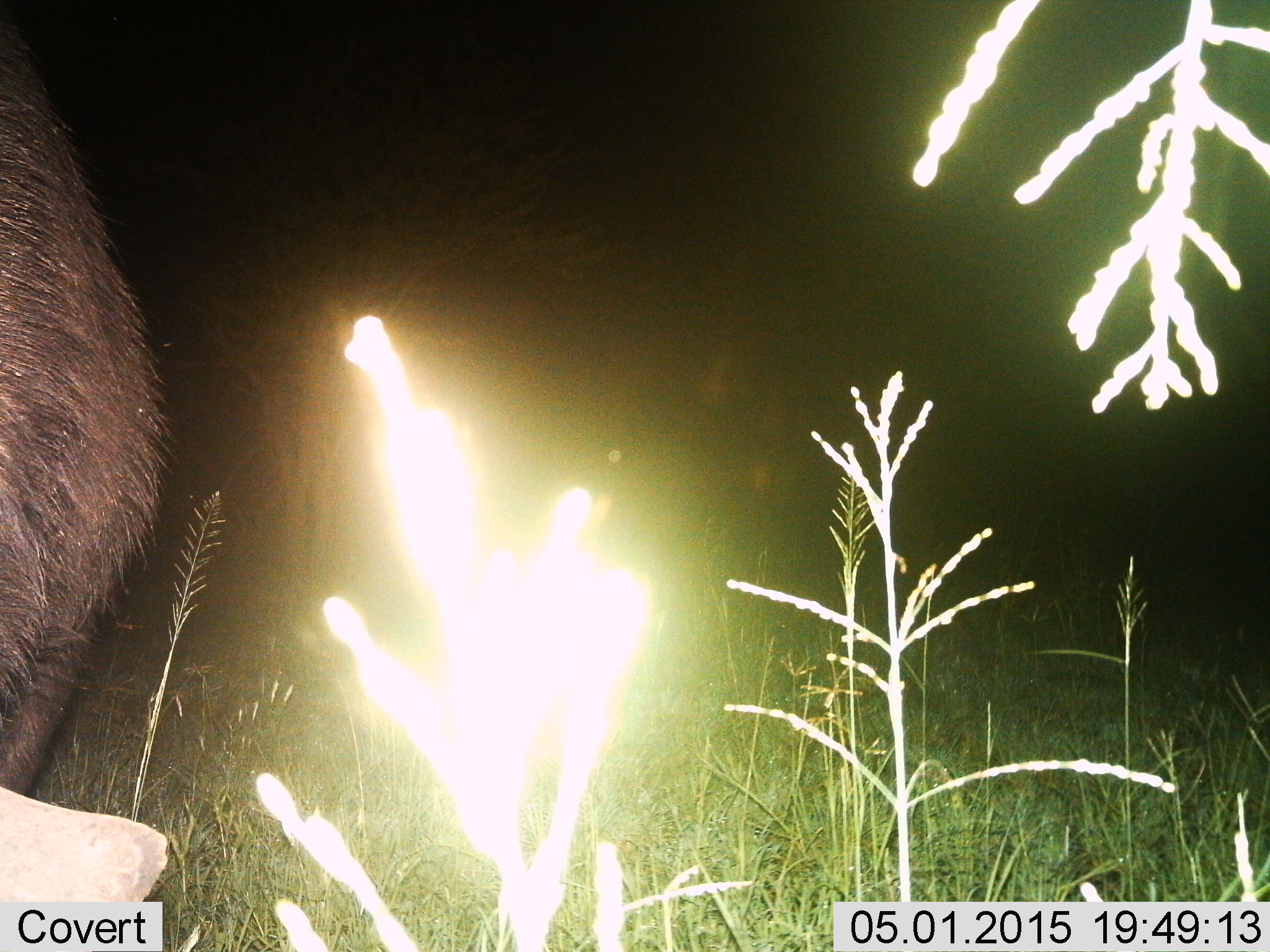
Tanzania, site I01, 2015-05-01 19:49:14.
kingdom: Animalia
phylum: Chordata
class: Mammalia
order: Artiodactyla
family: Bovidae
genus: Syncerus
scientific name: Syncerus caffer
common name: cape buffalo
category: buffalo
Buffalo (cape buffalo) (Syncerus caffer), count 1. Behavior (volunteer vote fractions): standing 60%, resting 0%, moving 0%, interacting 0%. Young present (vote fraction): 0%. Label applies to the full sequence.